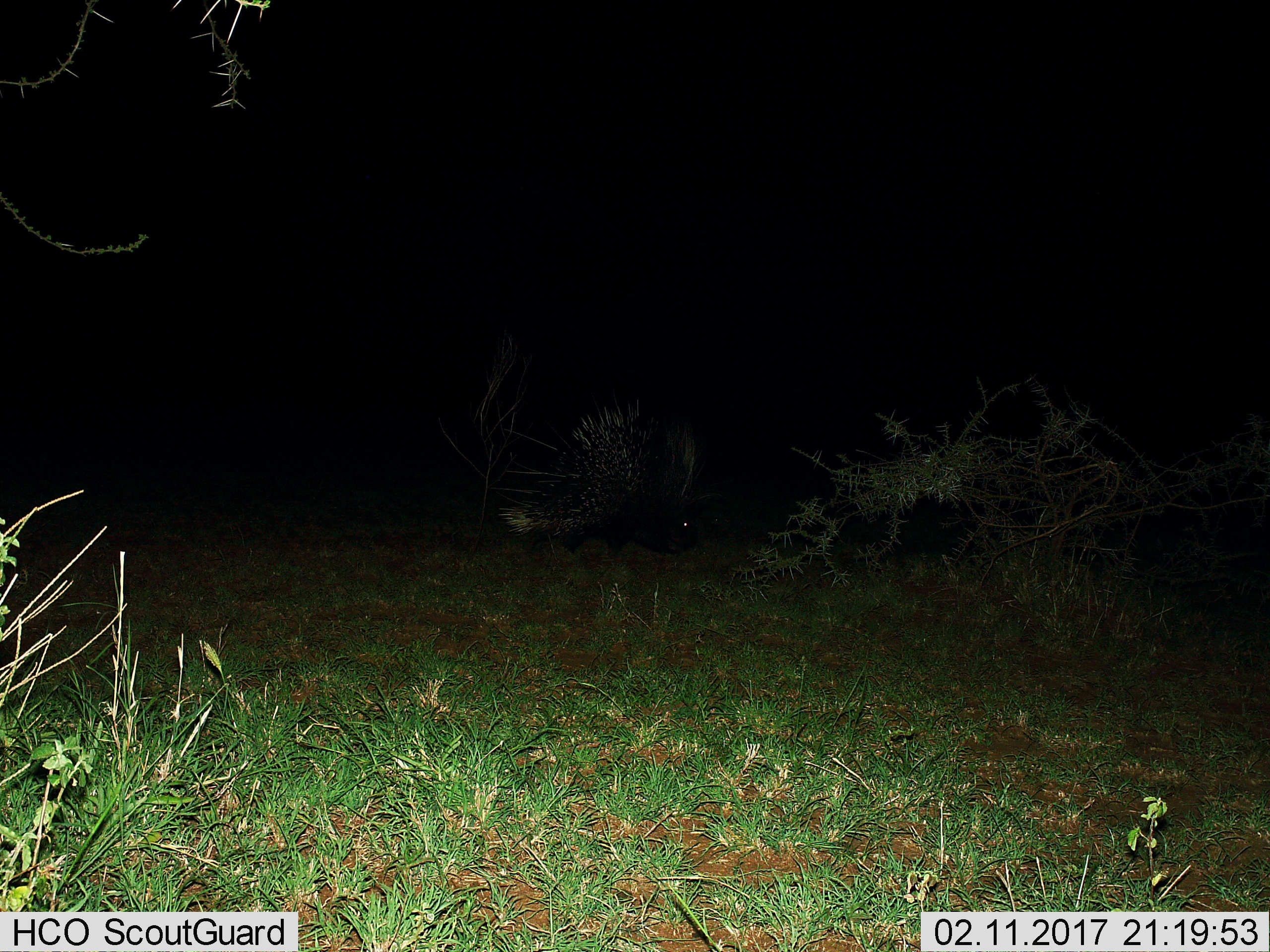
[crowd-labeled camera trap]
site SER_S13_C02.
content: unidentified animal